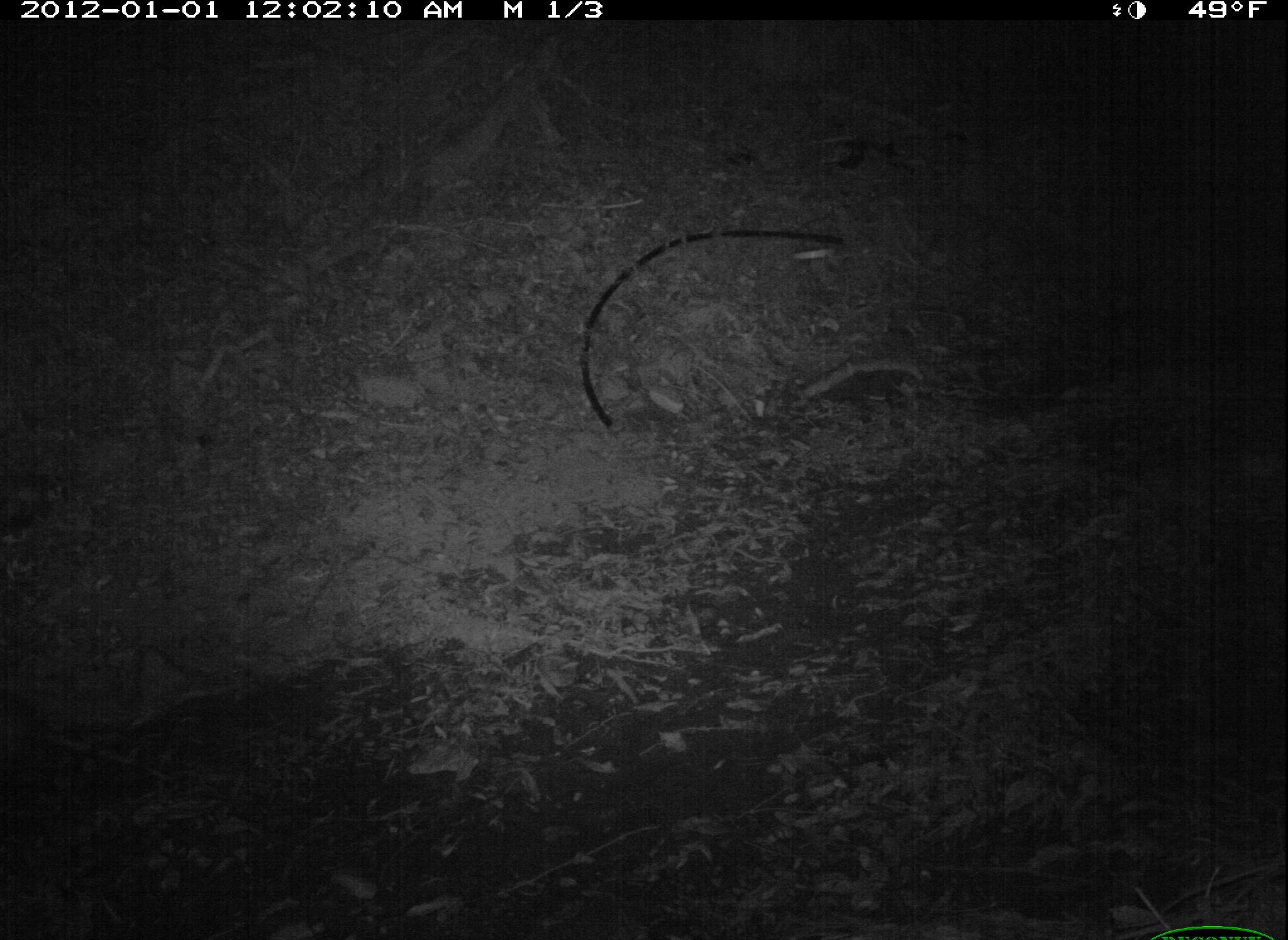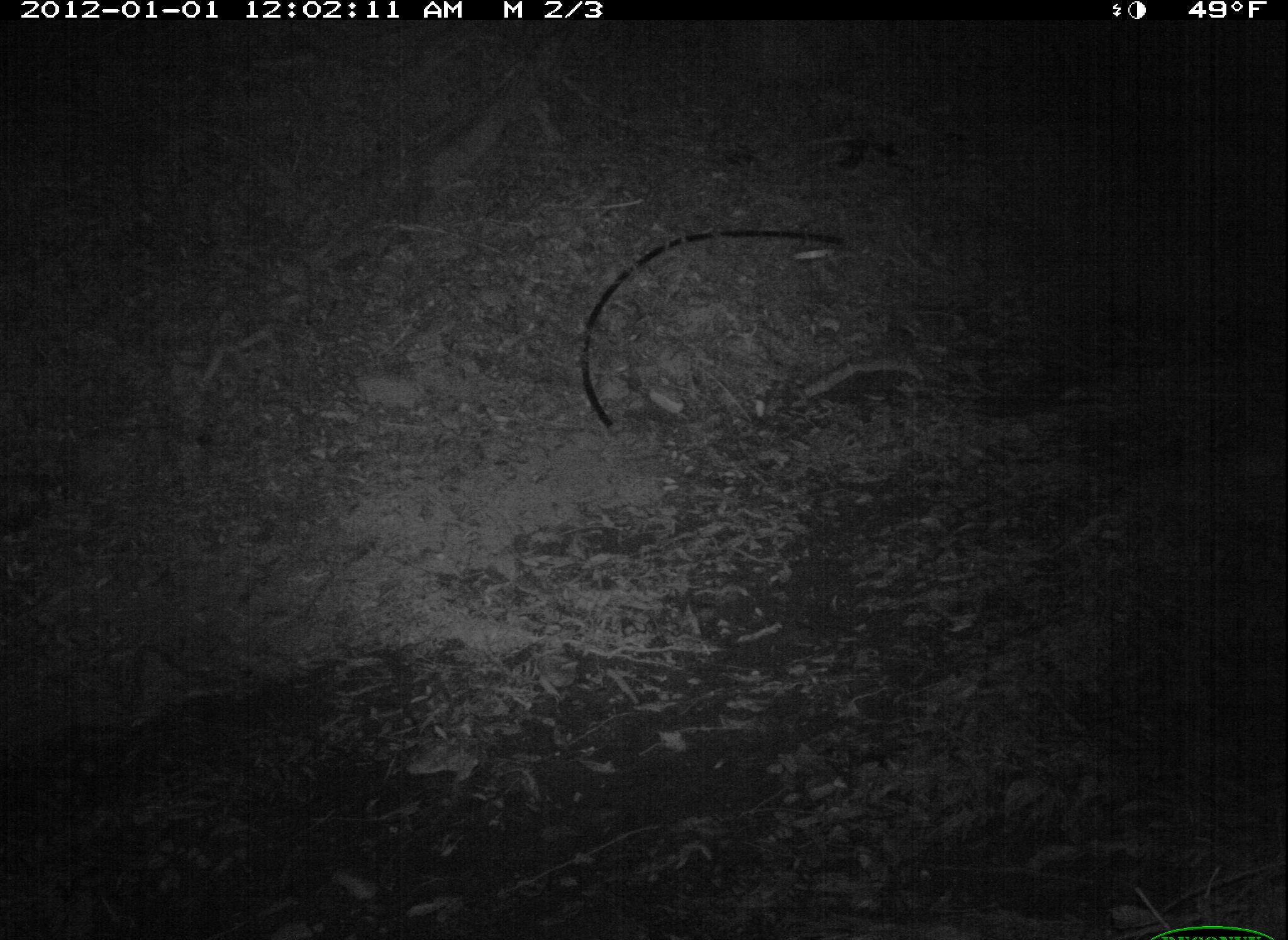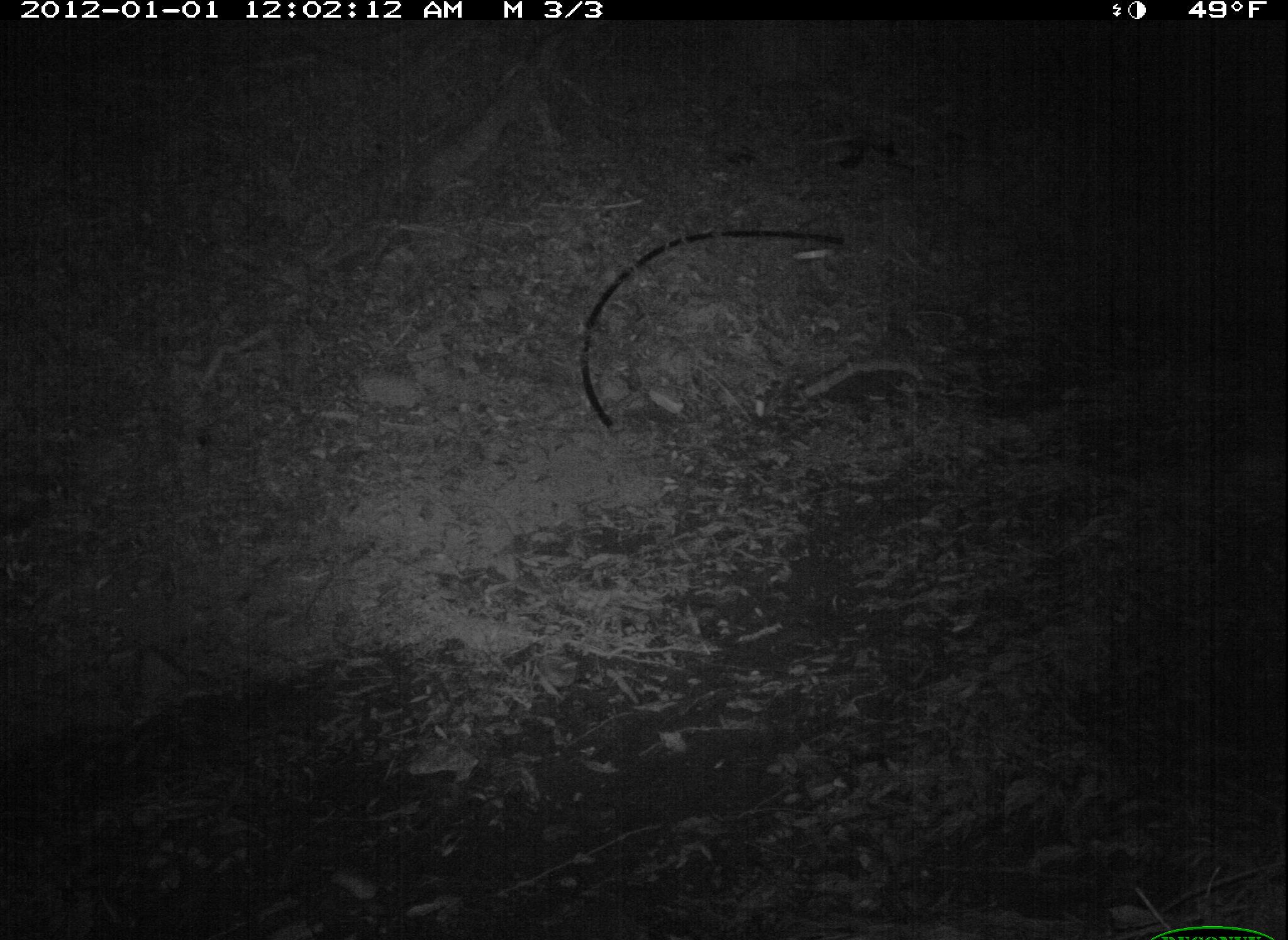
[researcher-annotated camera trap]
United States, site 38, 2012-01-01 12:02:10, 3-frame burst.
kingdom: Animalia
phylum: Chordata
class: Mammalia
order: Didelphimorphia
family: Didelphidae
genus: Didelphis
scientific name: Didelphis virginiana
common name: virginia opossum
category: opossum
Opossum (virginia opossum) (Didelphis virginiana).